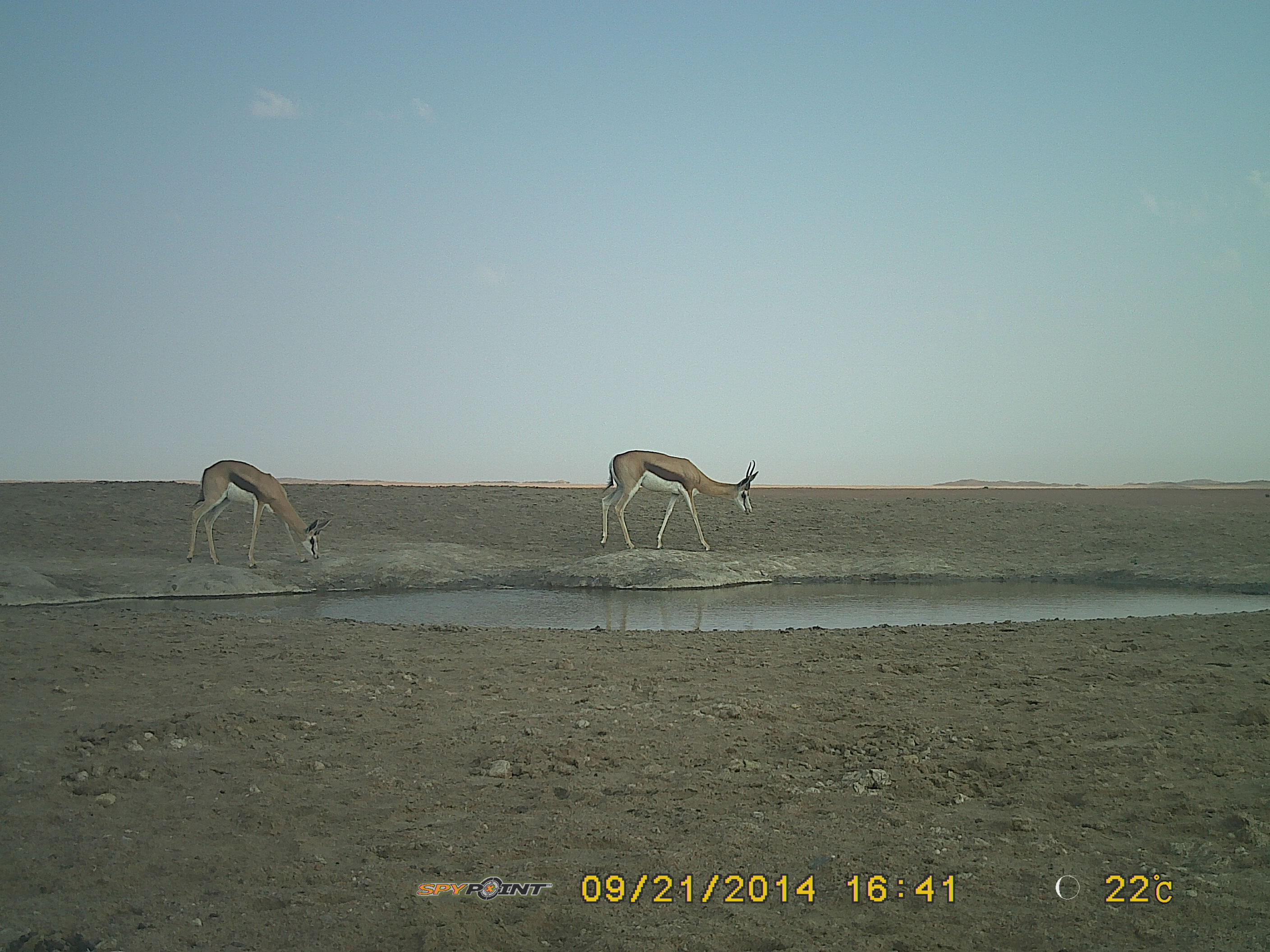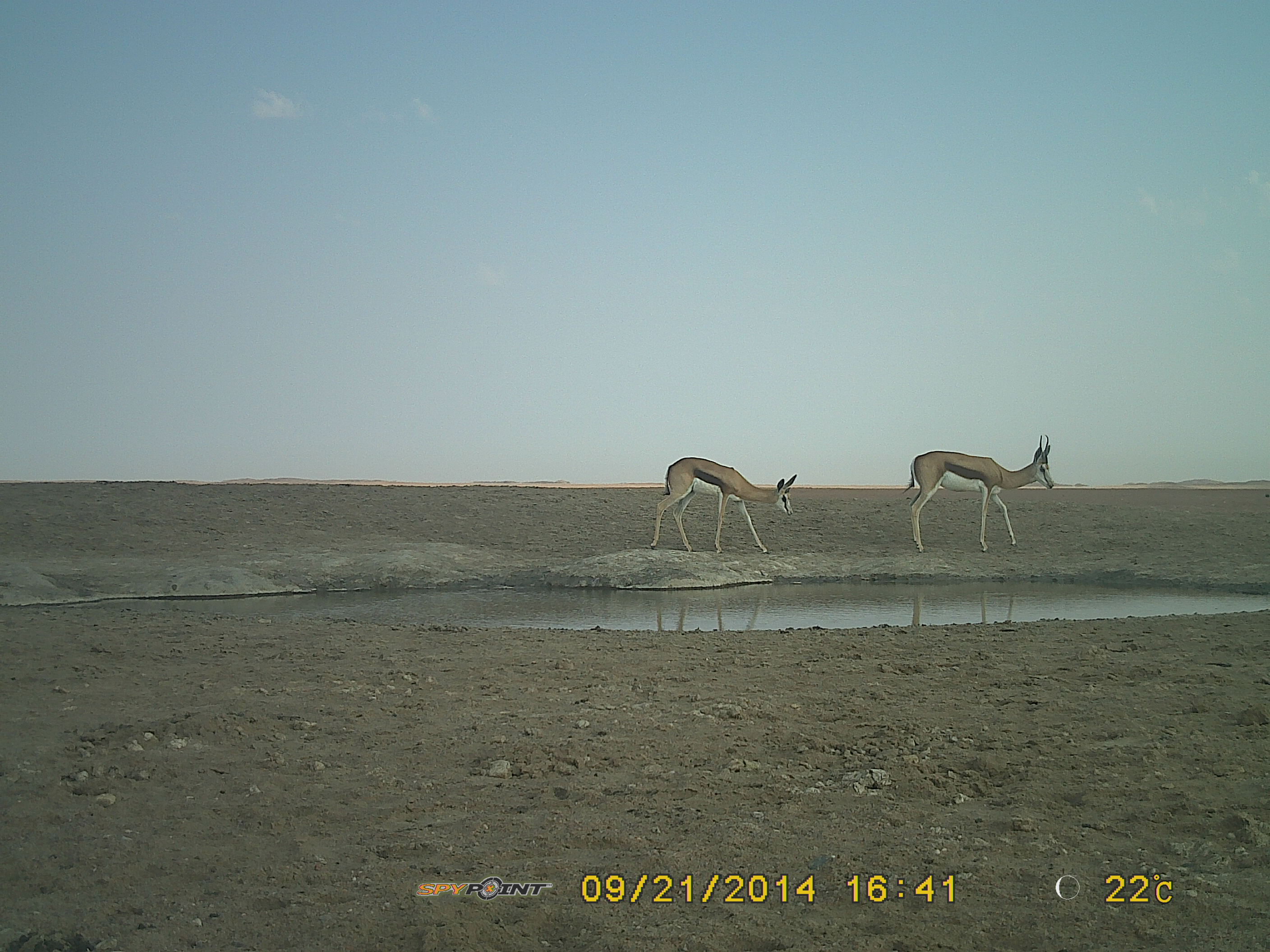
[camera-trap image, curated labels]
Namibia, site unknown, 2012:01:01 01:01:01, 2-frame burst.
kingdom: Animalia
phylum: Chordata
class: Mammalia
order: Artiodactyla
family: Bovidae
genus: Antidorcas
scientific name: Antidorcas marsupialis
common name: springbok